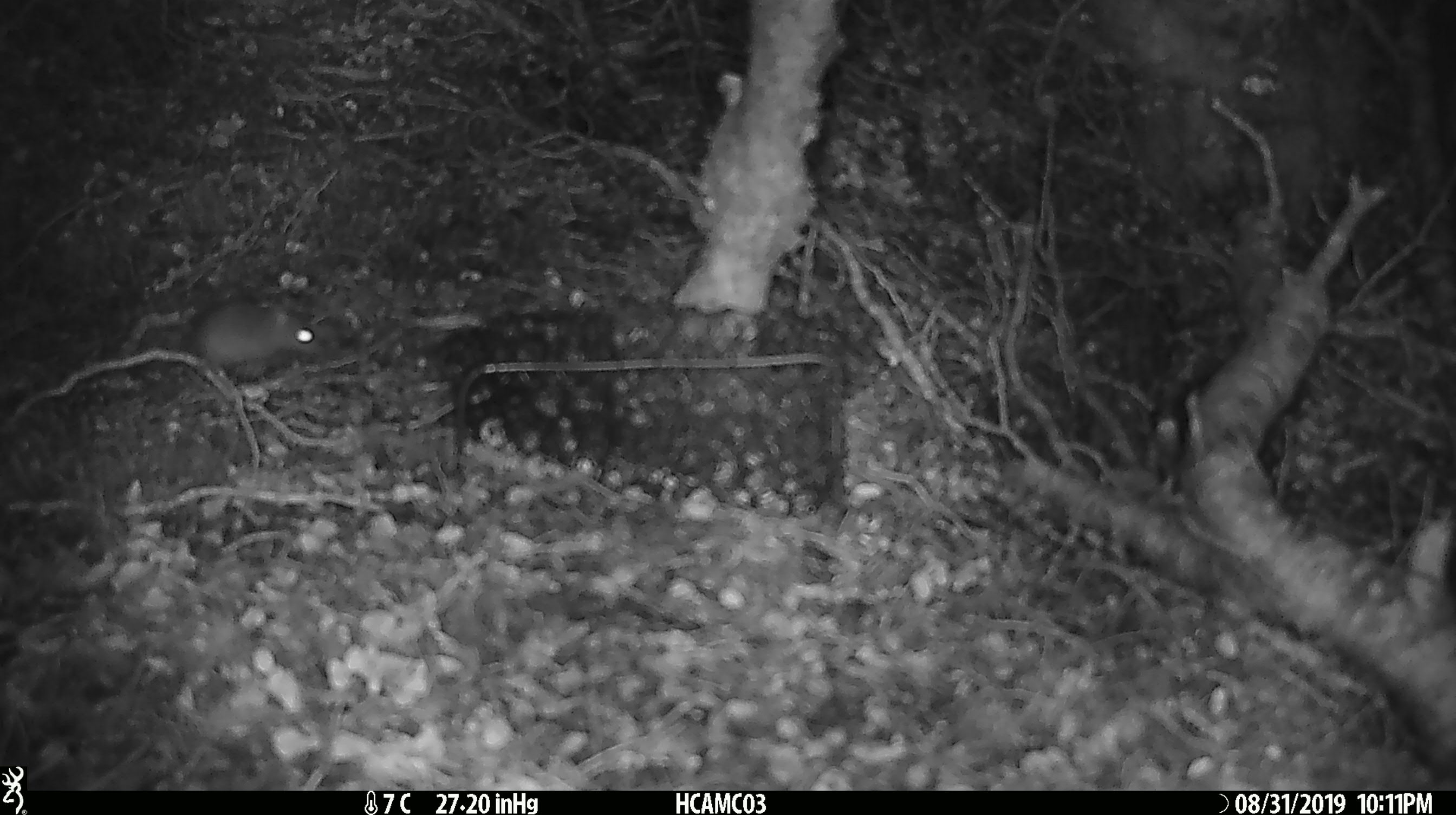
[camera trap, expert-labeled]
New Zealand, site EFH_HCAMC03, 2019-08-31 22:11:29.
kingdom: Animalia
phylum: Chordata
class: Mammalia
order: Rodentia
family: Muridae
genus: Mus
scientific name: Mus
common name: mouse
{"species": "mouse (Mus)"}